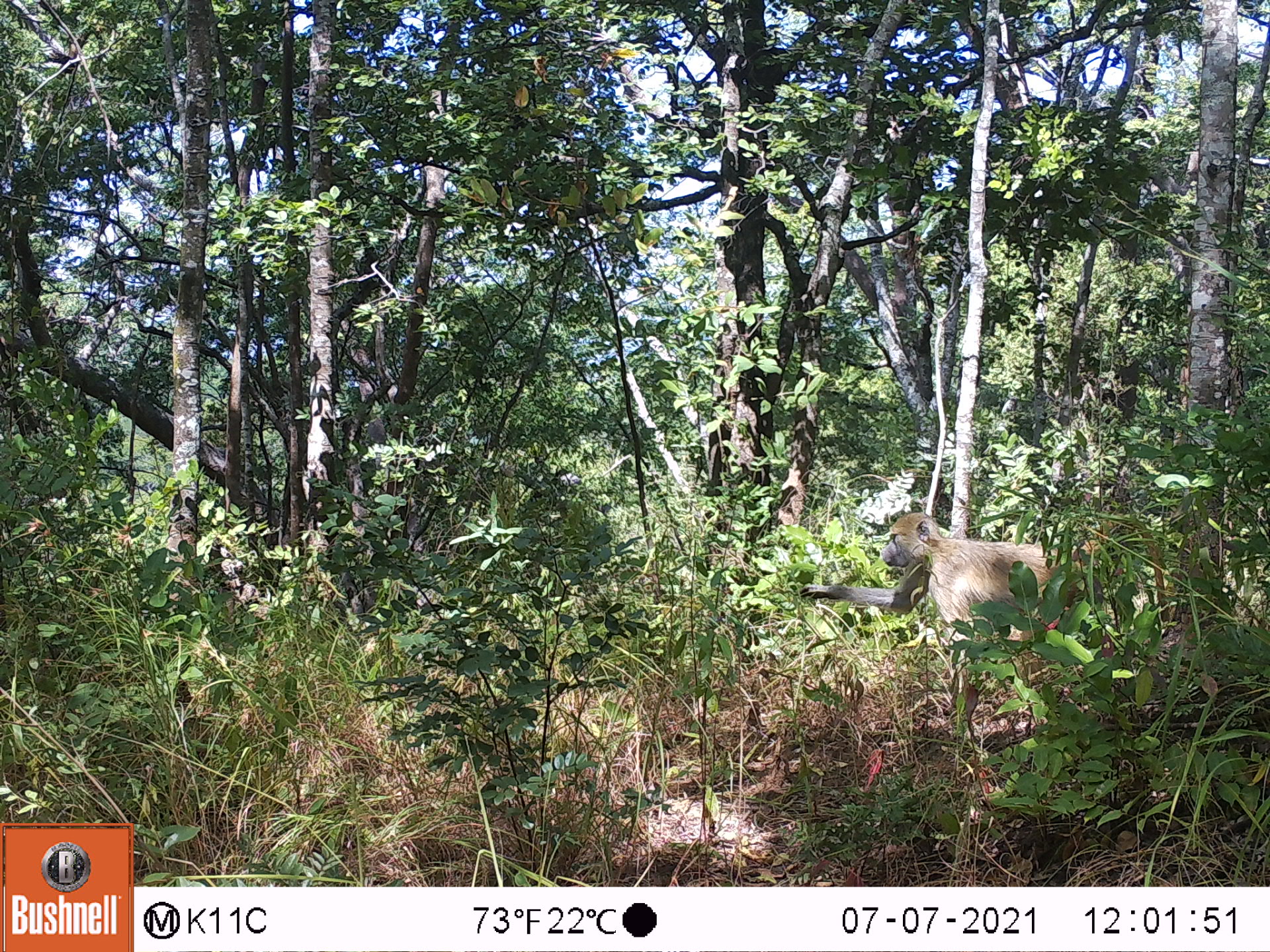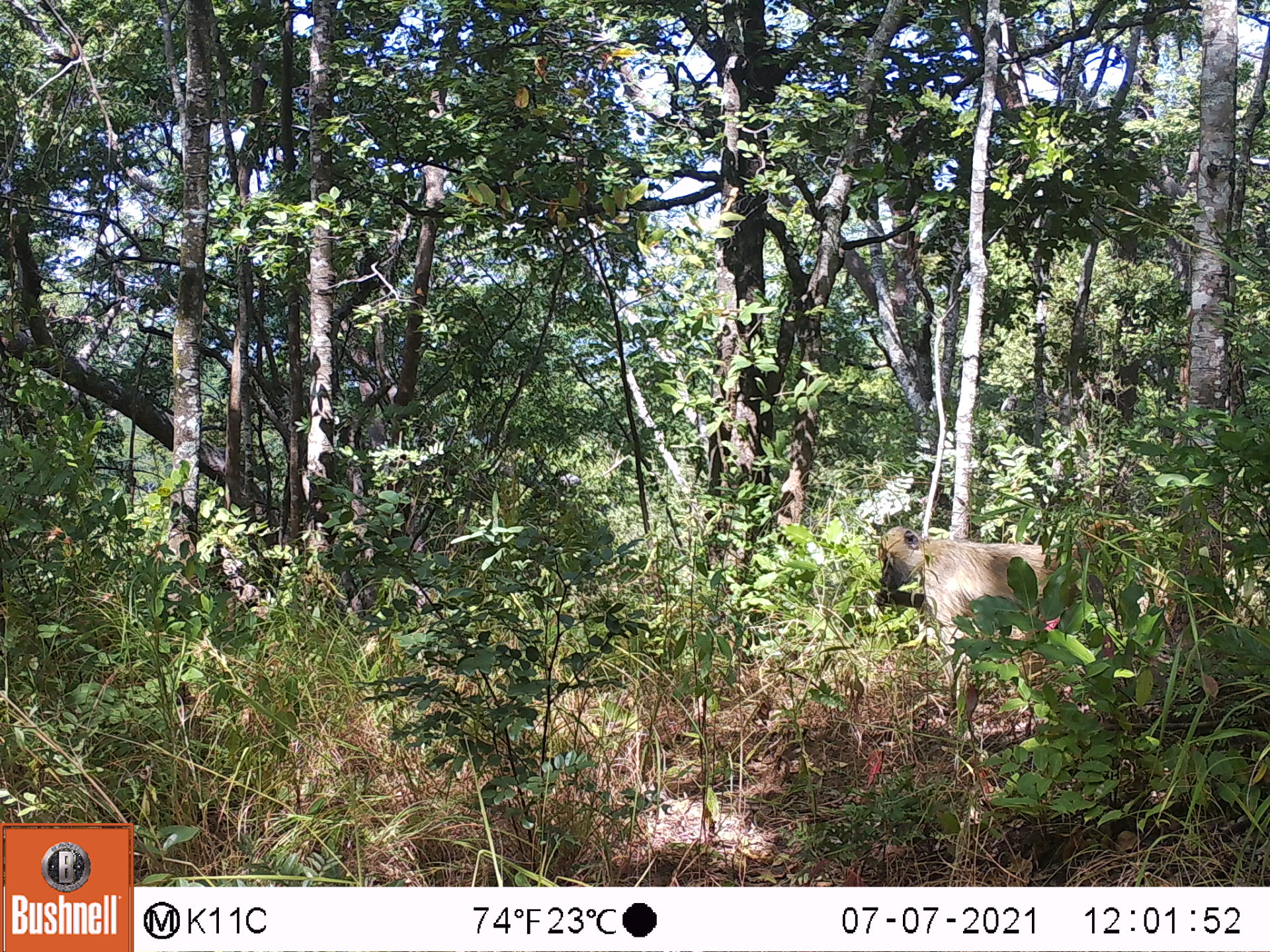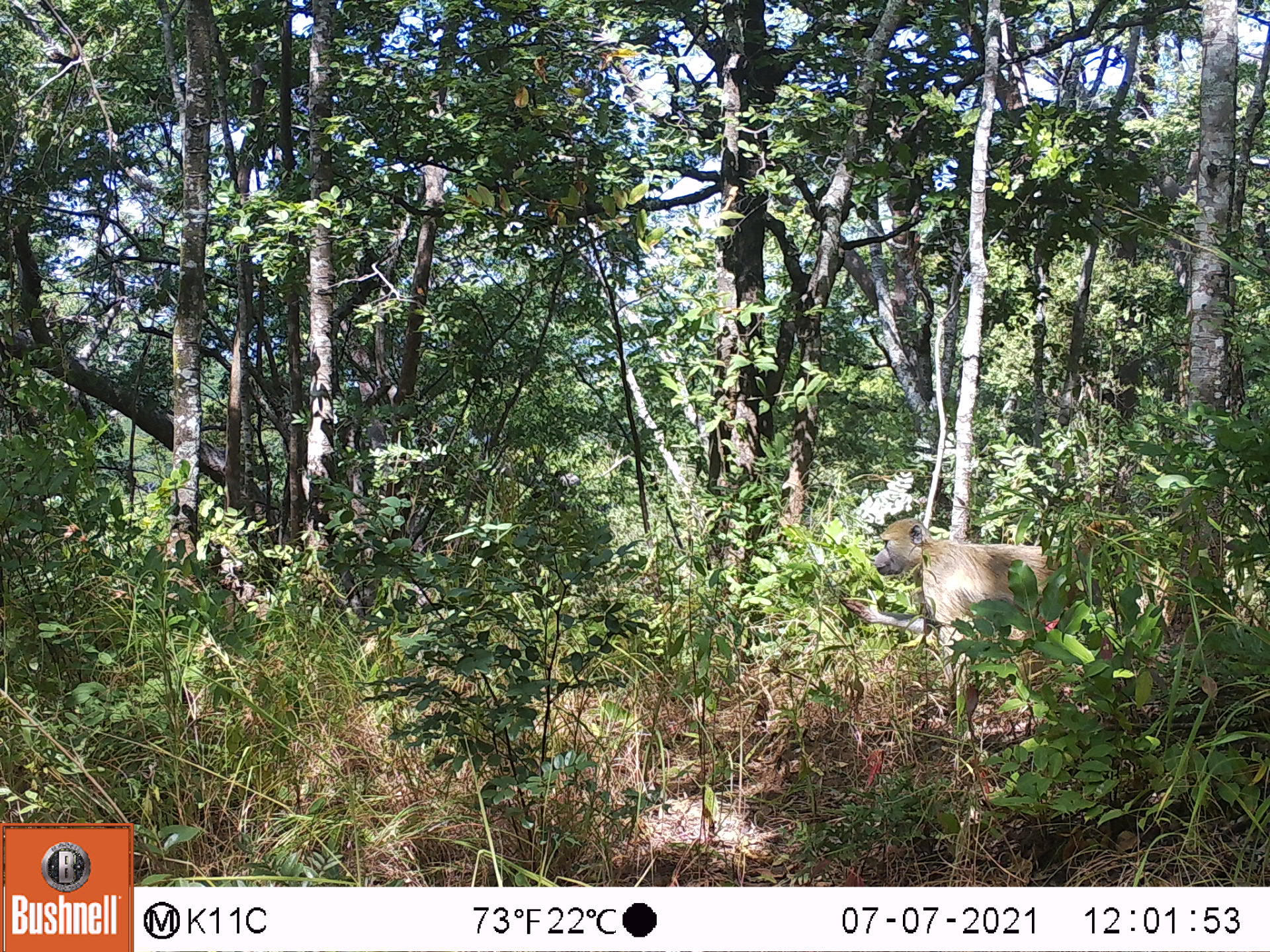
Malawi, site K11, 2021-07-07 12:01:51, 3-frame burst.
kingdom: Animalia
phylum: Chordata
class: Mammalia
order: Primates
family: Cercopithecidae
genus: Papio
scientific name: Papio cynocephalus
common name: yellow baboon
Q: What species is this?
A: Yellow baboon (Papio cynocephalus).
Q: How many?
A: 1.